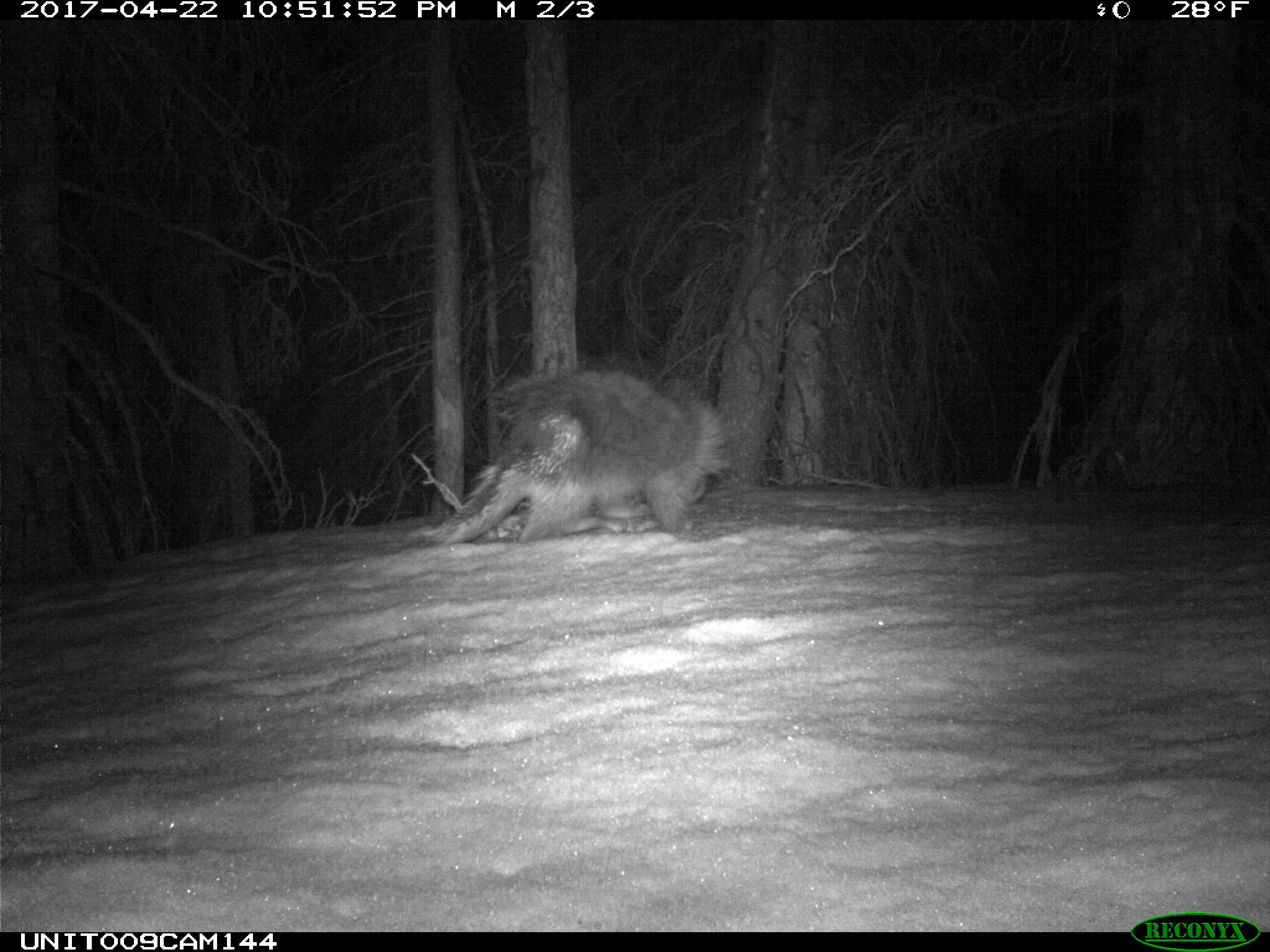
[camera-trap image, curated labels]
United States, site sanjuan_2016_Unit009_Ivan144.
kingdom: Animalia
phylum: Chordata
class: Mammalia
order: Rodentia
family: Erethizontidae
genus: Erethizon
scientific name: Erethizon dorsatum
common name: north american porcupine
Erethizon dorsatum (north american porcupine).